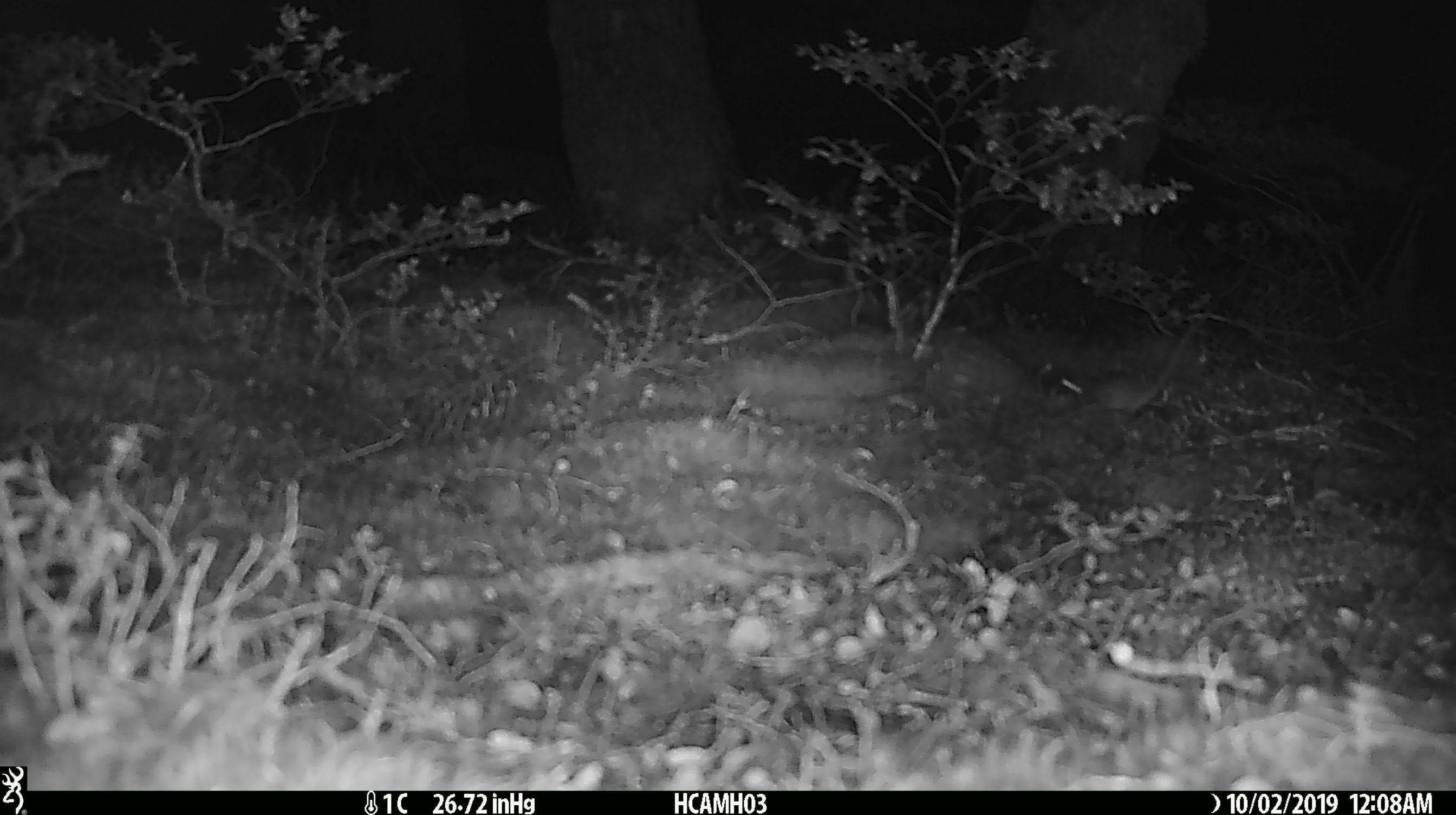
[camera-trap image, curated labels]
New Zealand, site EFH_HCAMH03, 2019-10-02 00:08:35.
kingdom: Animalia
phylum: Chordata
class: Mammalia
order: Rodentia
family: Muridae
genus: Mus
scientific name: Mus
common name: mouse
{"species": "mouse (Mus)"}